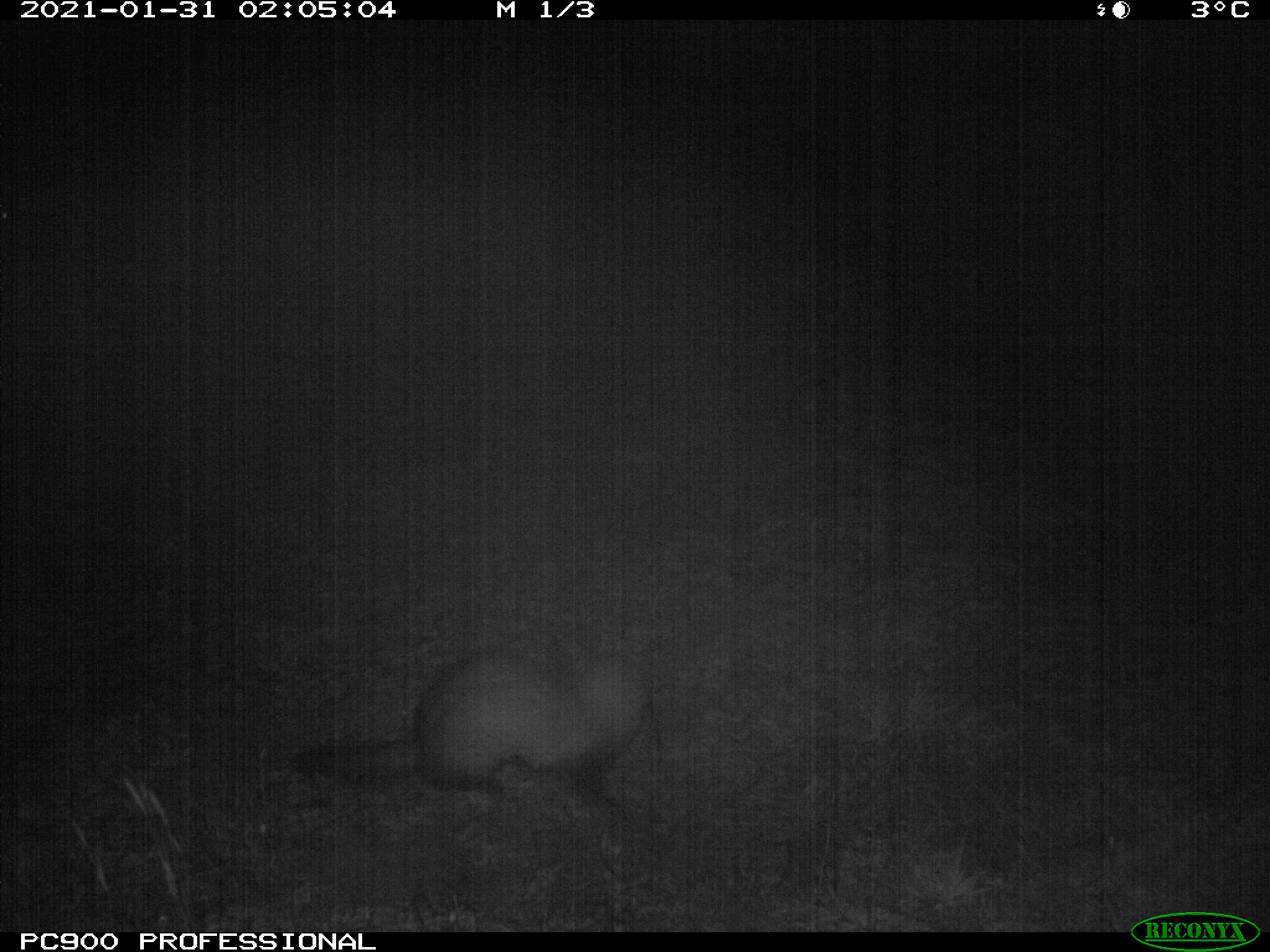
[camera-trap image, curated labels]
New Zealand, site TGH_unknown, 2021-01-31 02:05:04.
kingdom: Animalia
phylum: Chordata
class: Mammalia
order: Carnivora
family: Mustelidae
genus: Mustela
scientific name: Mustela furo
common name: ferret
Ferret (Mustela furo).